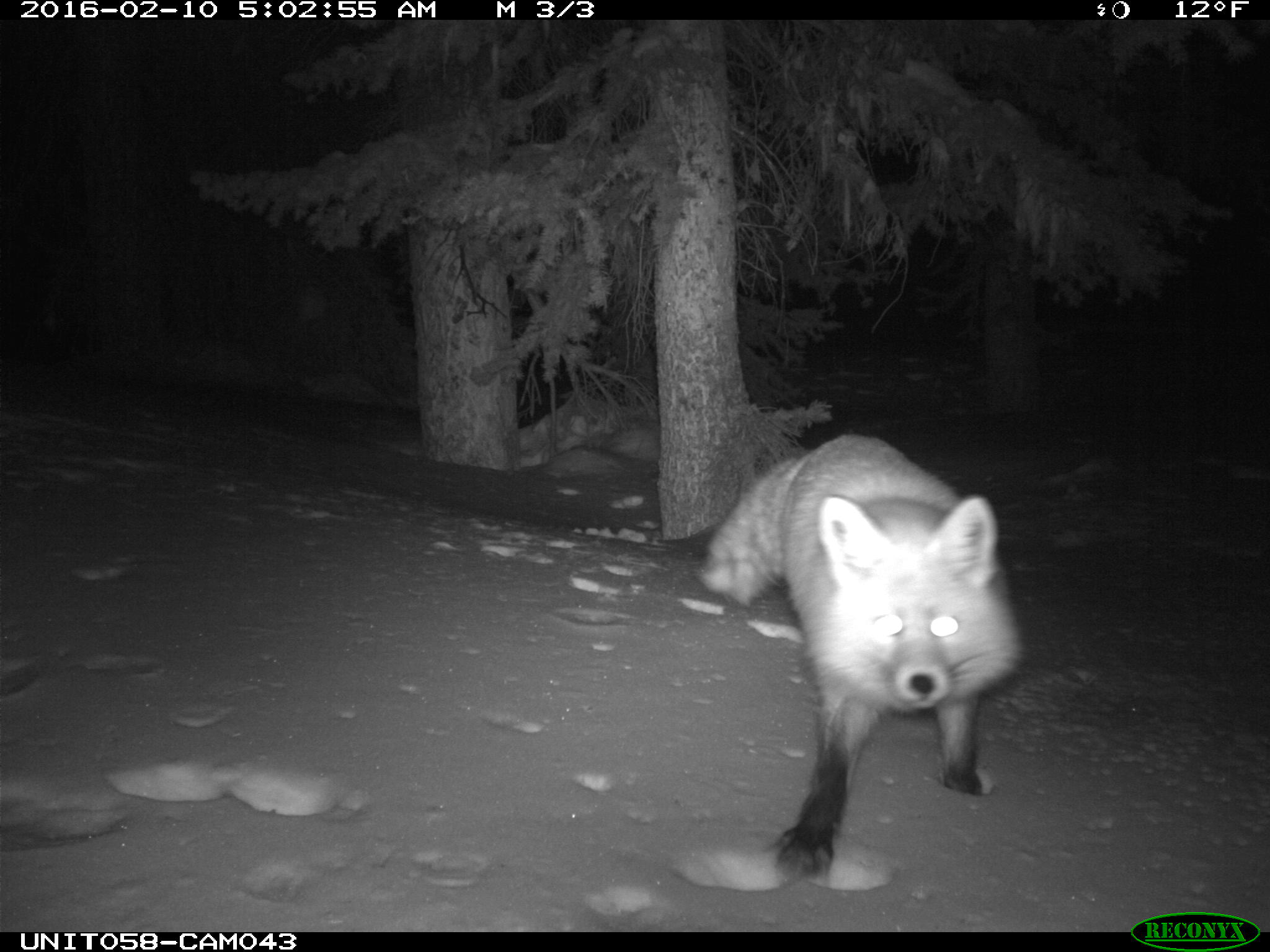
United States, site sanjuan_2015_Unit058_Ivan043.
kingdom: Animalia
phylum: Chordata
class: Mammalia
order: Carnivora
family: Canidae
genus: Vulpes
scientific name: Vulpes vulpes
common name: red fox